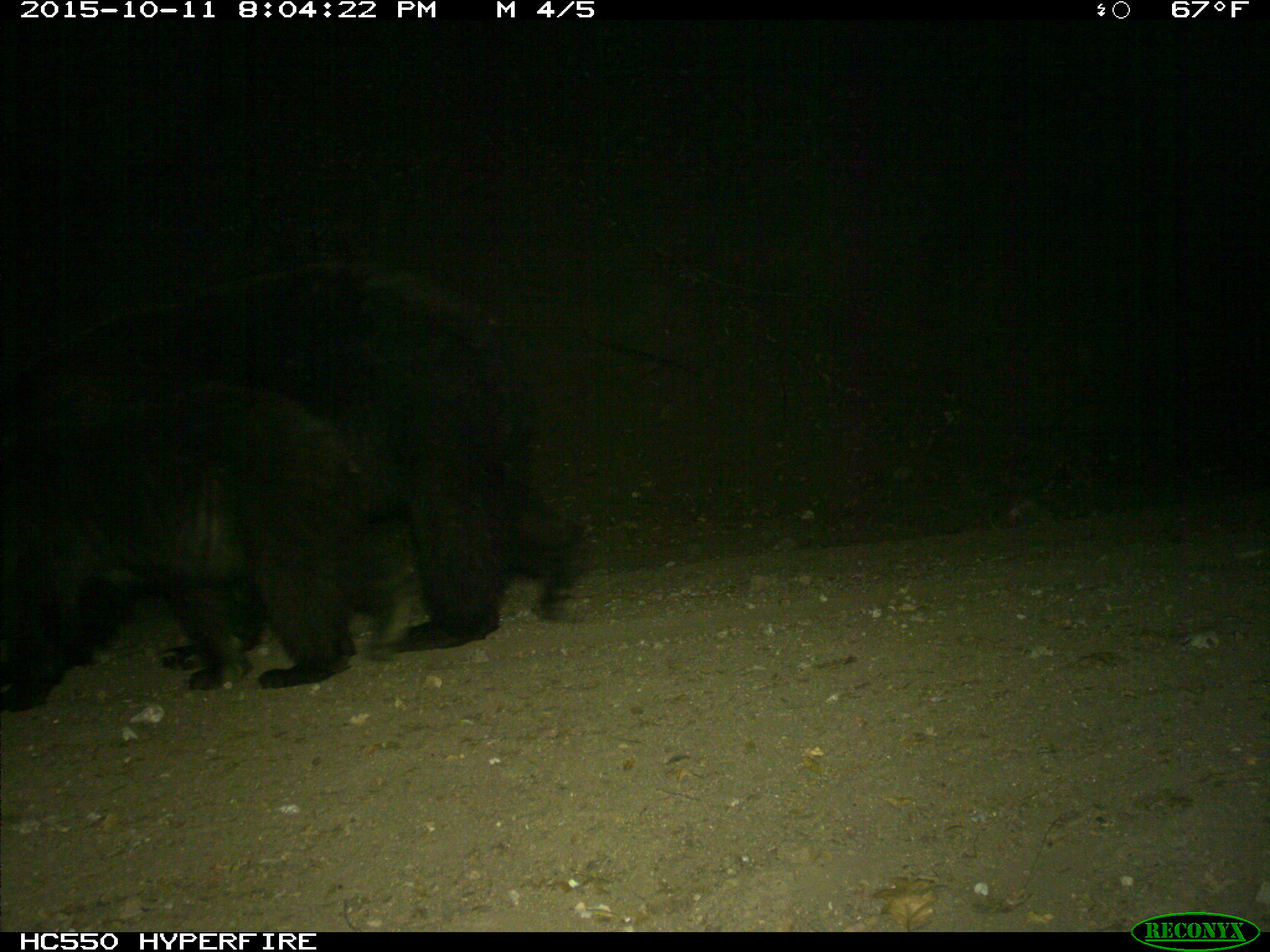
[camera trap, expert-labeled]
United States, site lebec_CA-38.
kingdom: Animalia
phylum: Chordata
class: Mammalia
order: Carnivora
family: Ursidae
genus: Ursus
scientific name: Ursus americanus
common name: american black bear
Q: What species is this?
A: Ursus americanus (american black bear).